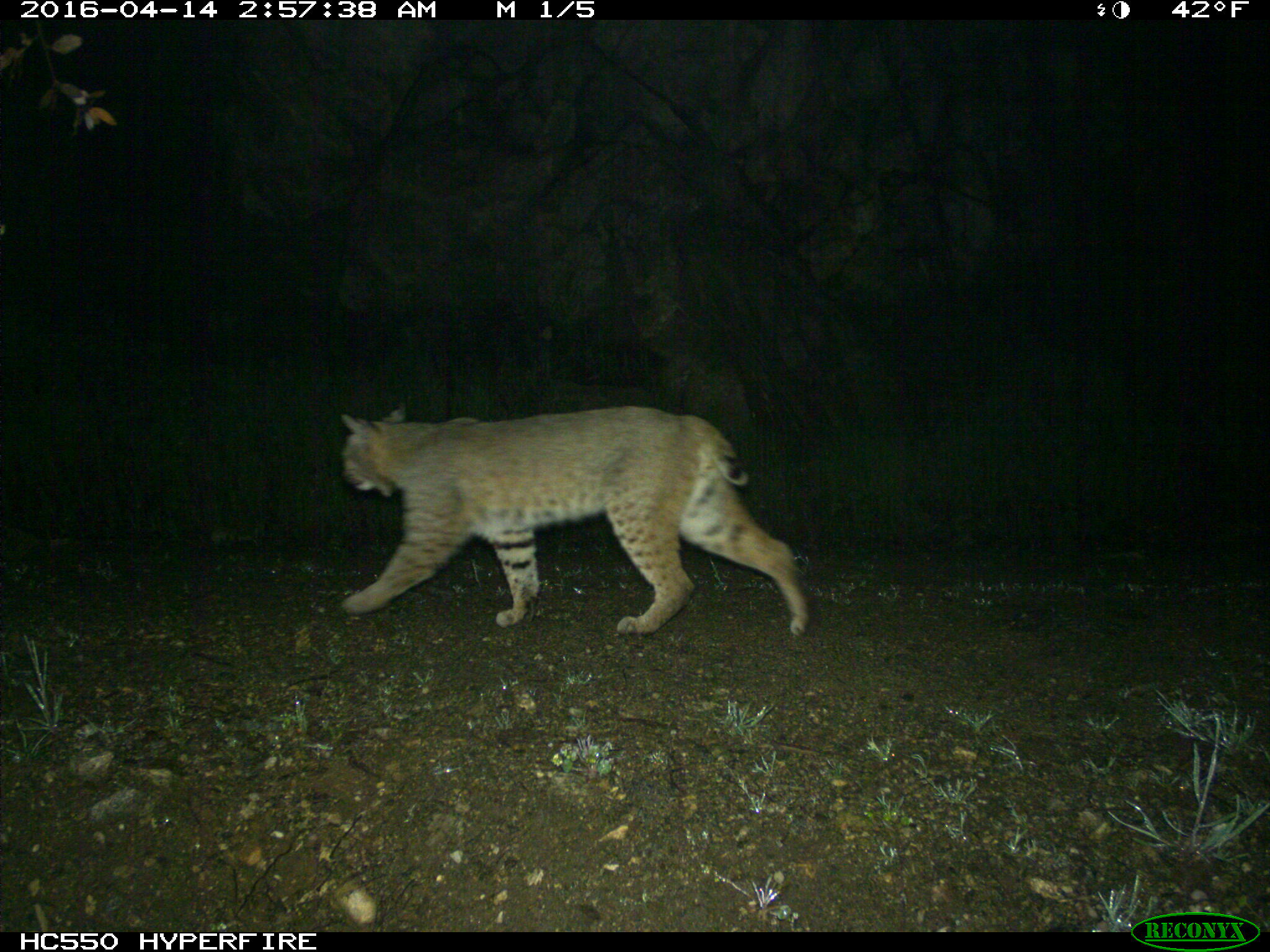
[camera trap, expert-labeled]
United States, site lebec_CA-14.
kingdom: Animalia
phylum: Chordata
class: Mammalia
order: Carnivora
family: Felidae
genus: Lynx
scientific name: Lynx rufus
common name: bobcat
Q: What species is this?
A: Lynx rufus (bobcat).